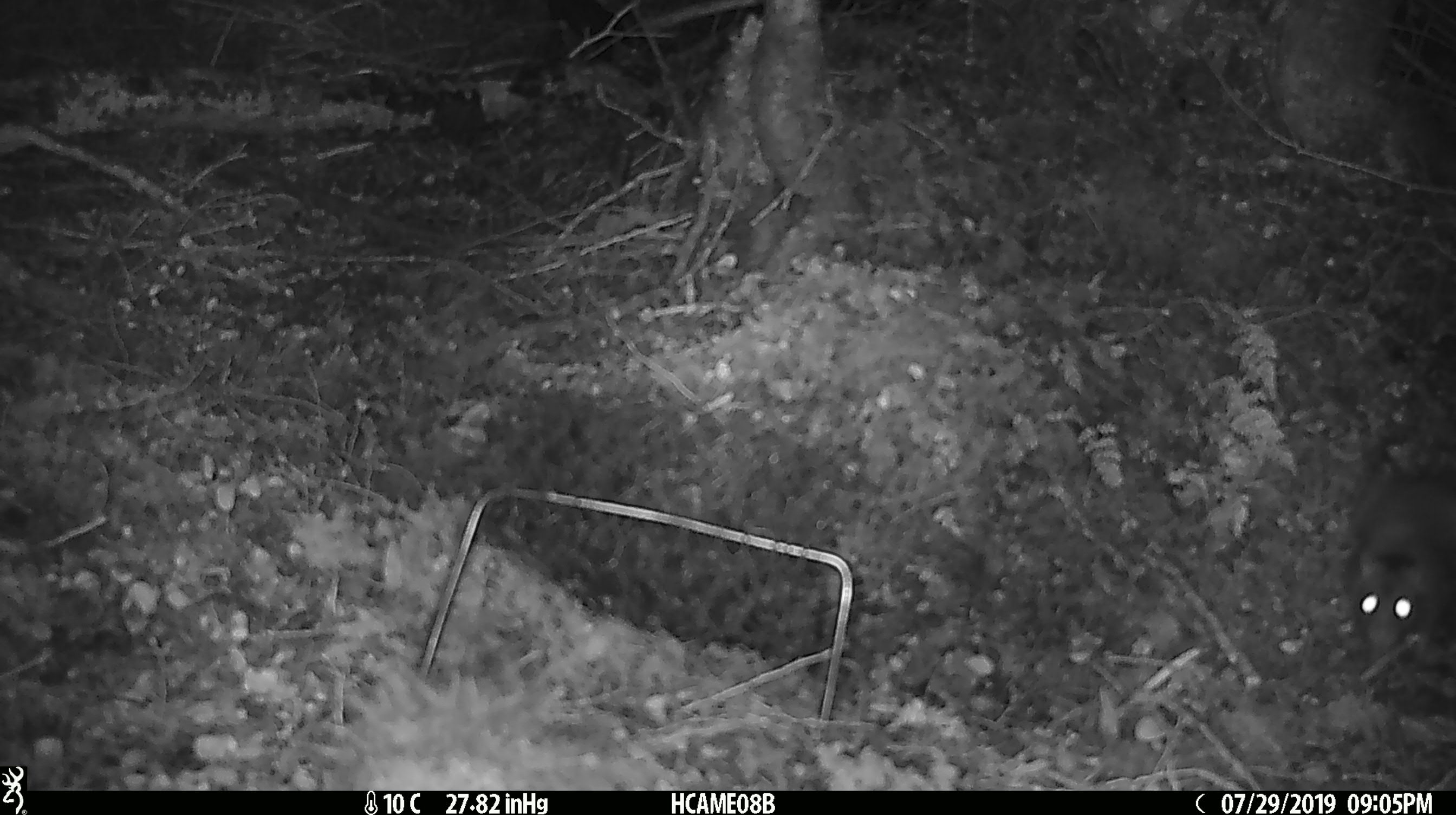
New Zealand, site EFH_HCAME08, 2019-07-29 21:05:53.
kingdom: Animalia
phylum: Chordata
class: Mammalia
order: Rodentia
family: Muridae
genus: Rattus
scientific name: Rattus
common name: rat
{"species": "rat (Rattus)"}